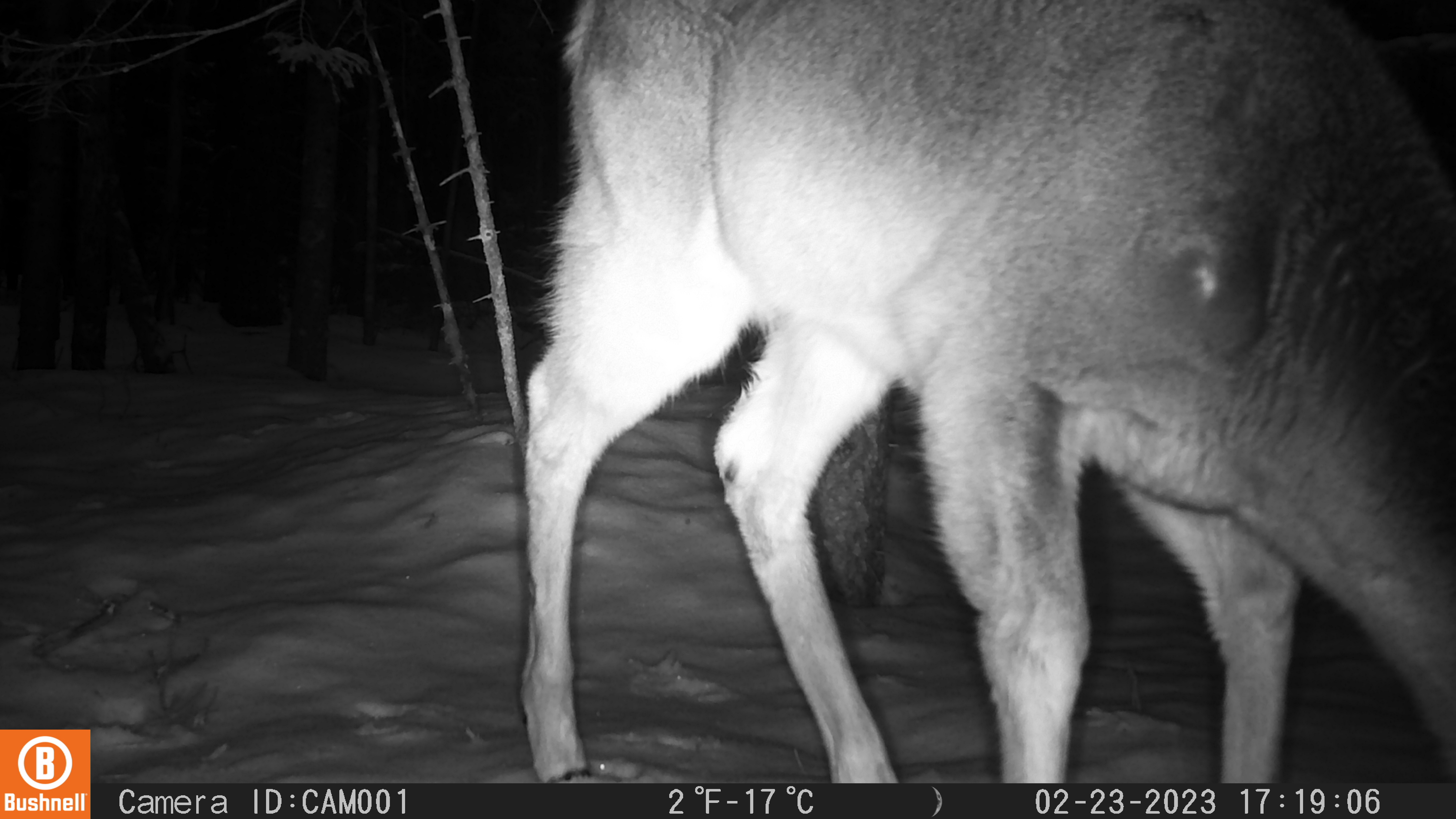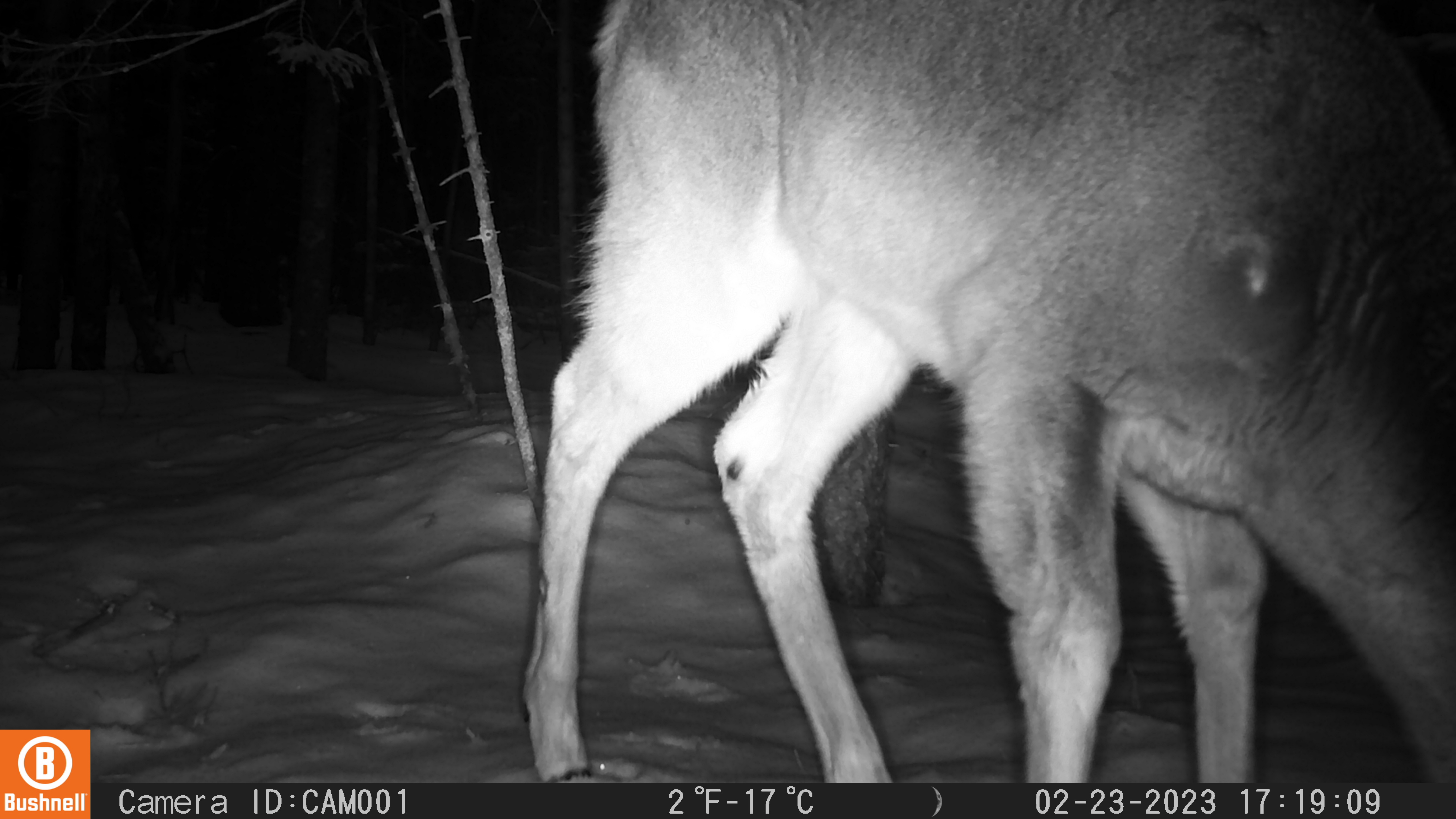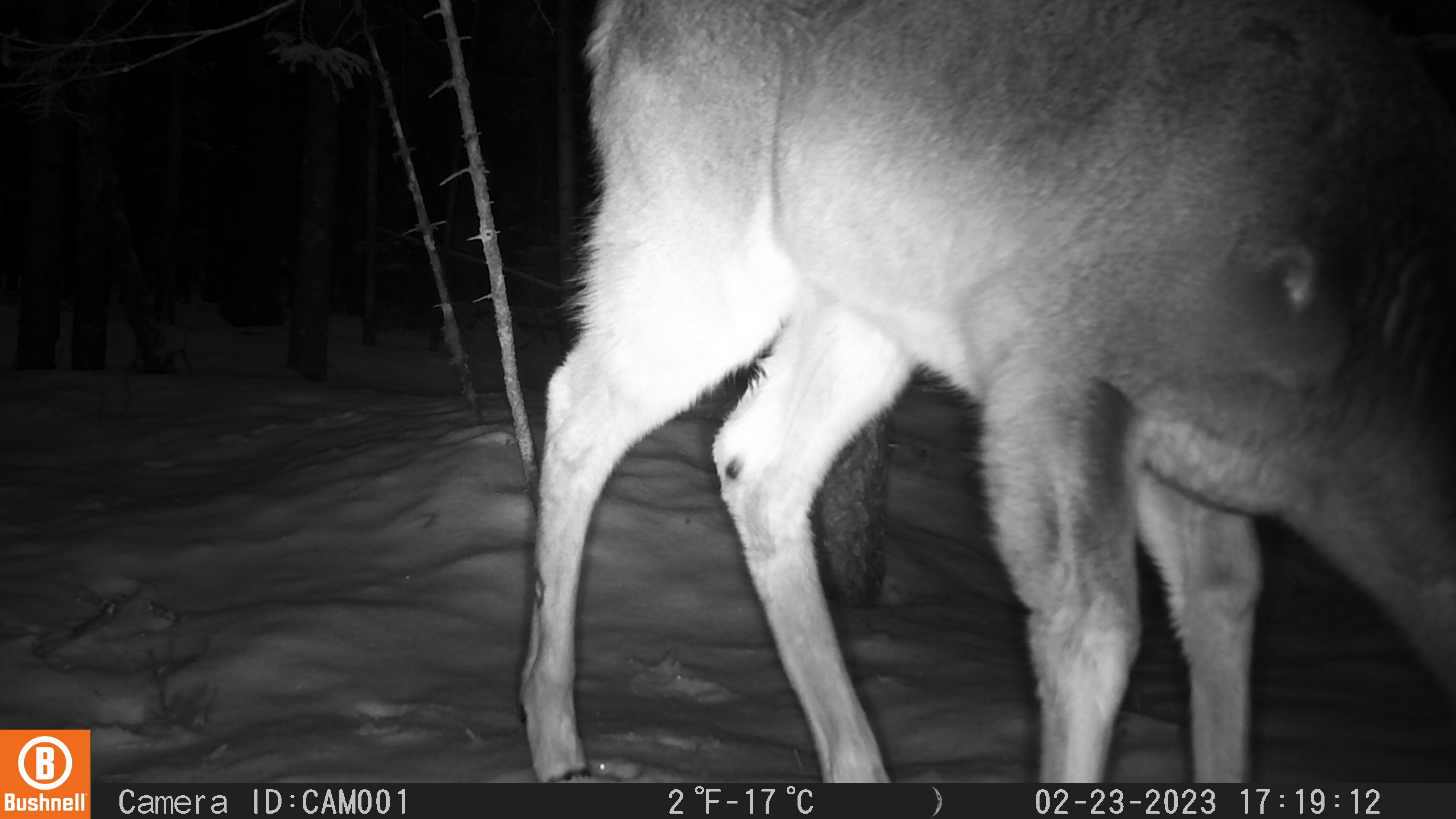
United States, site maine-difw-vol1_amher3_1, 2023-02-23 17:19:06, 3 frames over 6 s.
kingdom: Animalia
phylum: Chordata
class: Mammalia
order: Artiodactyla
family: Cervidae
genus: Odocoileus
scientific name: Odocoileus virginianus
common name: white-tailed deer